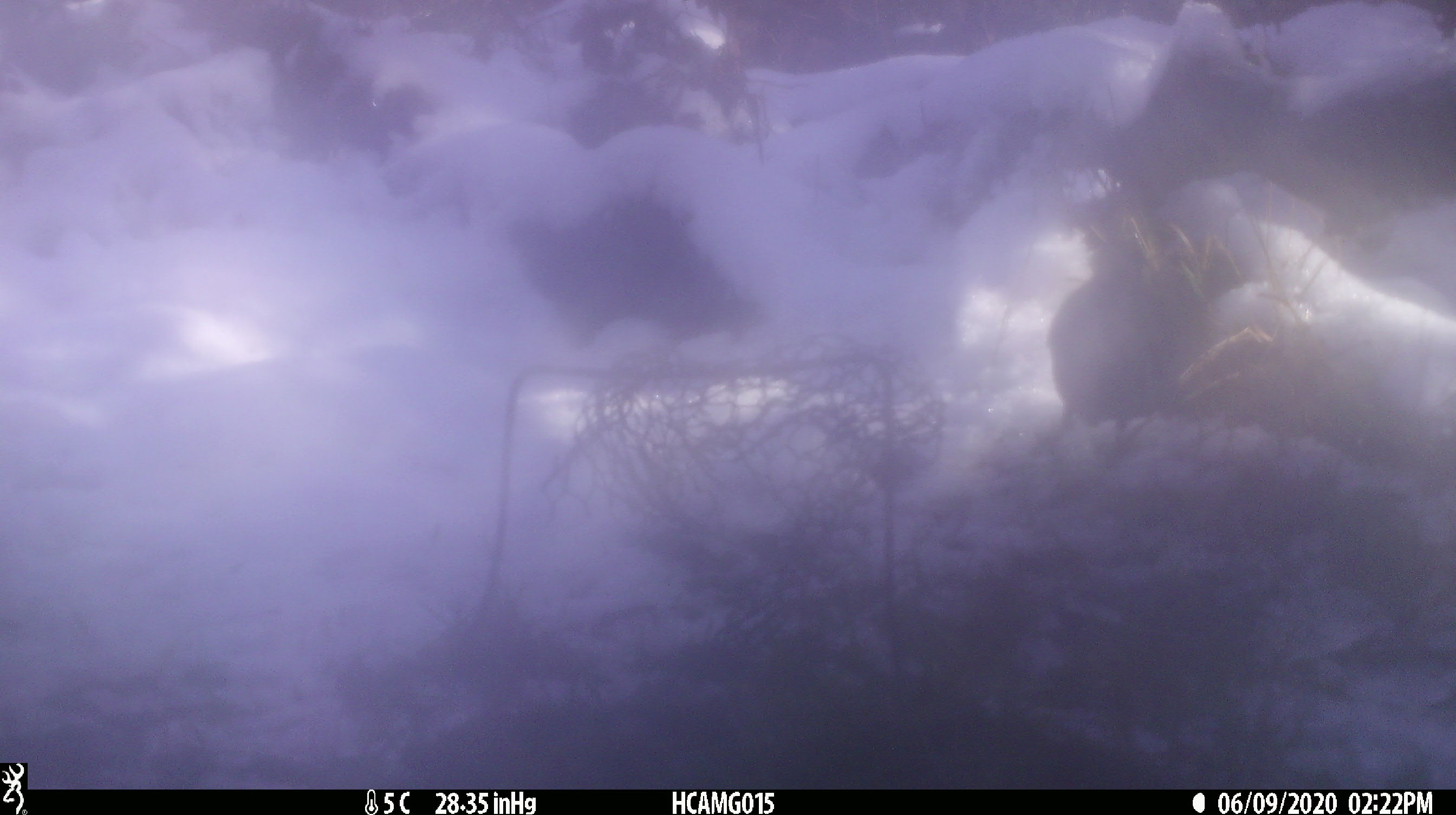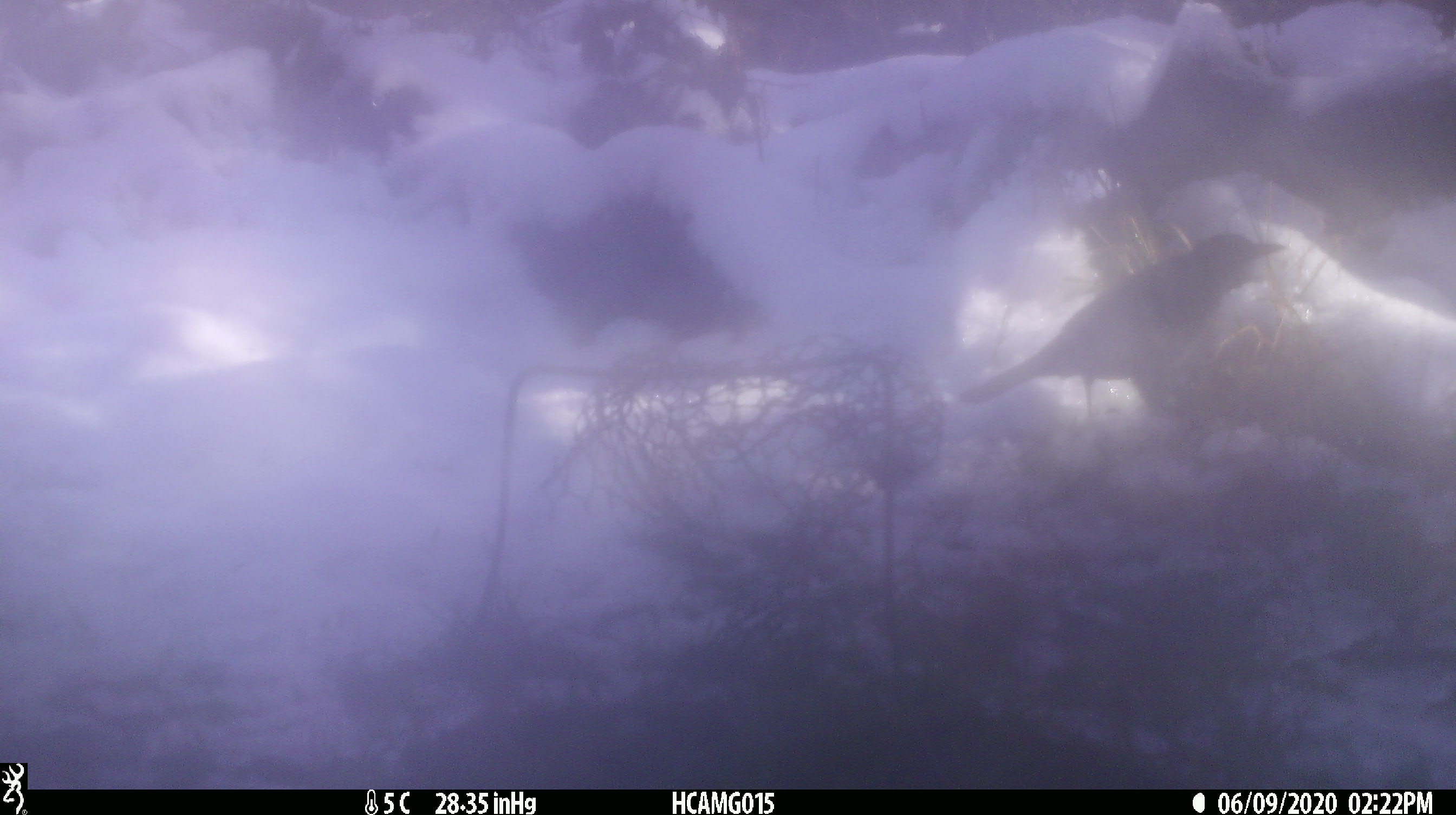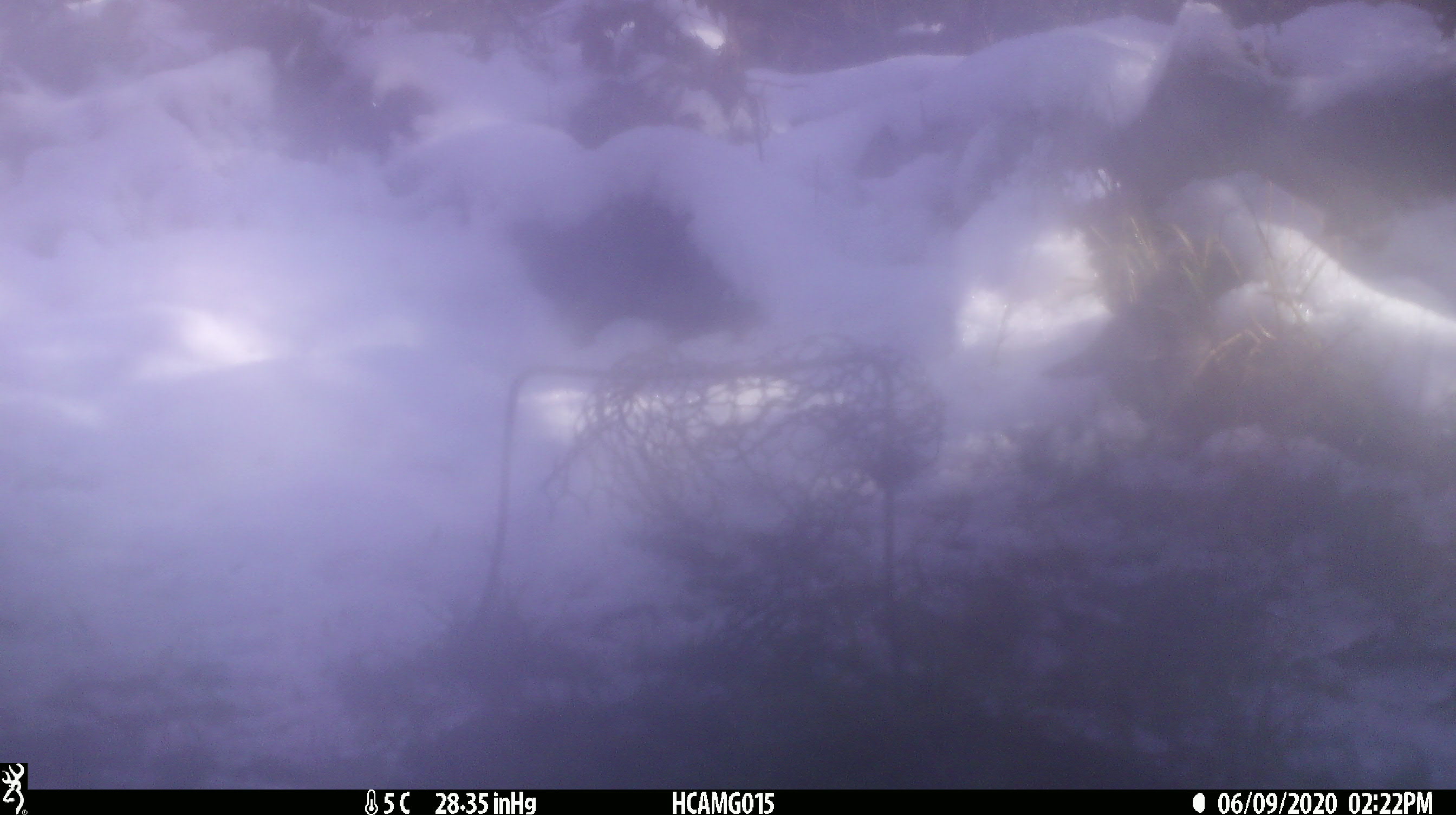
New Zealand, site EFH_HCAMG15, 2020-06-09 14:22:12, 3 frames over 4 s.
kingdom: Animalia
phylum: Chordata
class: Aves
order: Passeriformes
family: Turdidae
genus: Turdus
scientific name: Turdus merula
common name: eurasian blackbird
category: blackbird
Blackbird (eurasian blackbird) (Turdus merula).